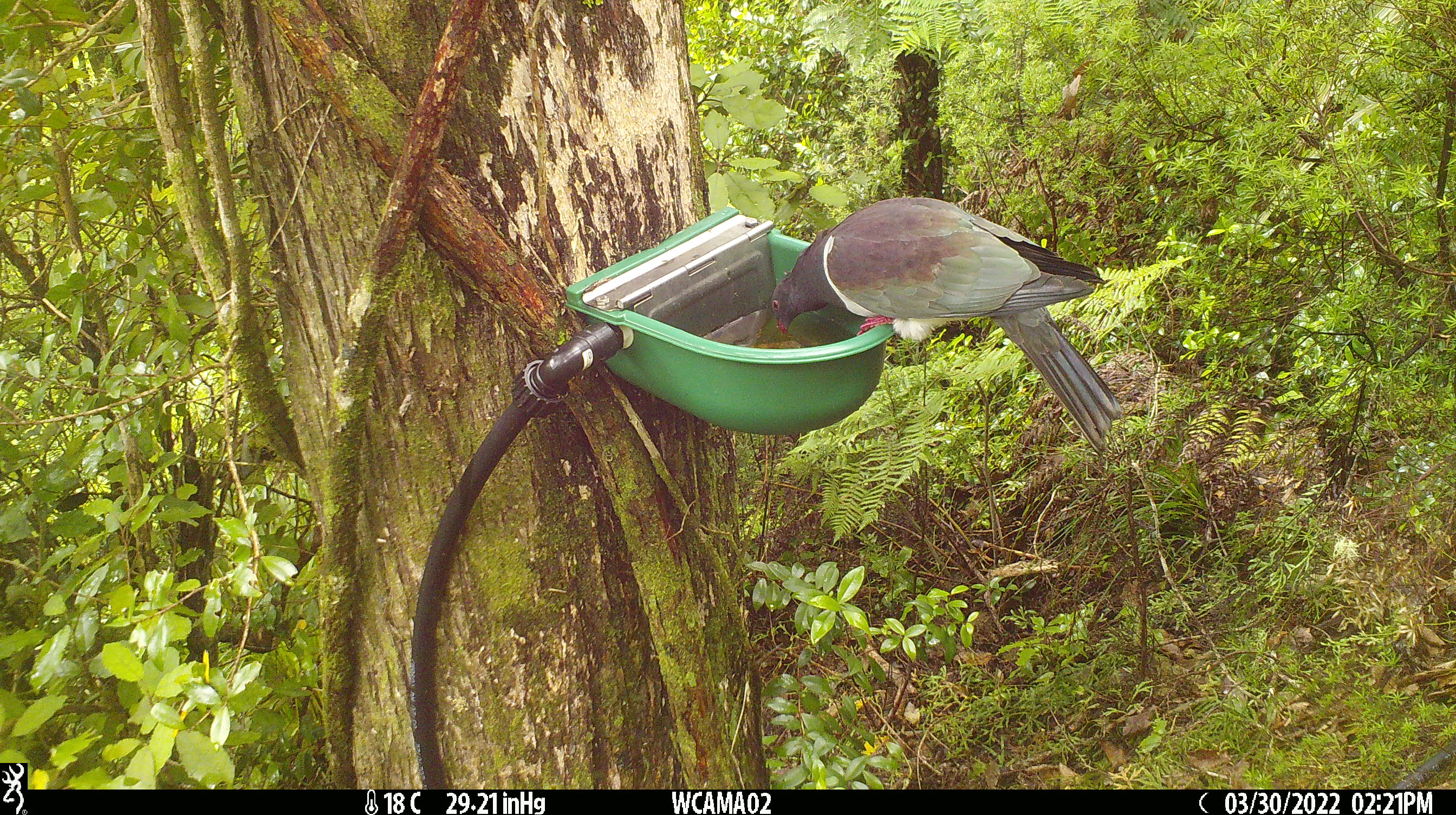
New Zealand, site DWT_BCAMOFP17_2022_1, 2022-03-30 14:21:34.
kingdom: Animalia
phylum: Chordata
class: Aves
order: Columbiformes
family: Columbidae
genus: Hemiphaga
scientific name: Hemiphaga novaeseelandiae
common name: new zealand pigeon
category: kereru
Kereru (new zealand pigeon) (Hemiphaga novaeseelandiae).